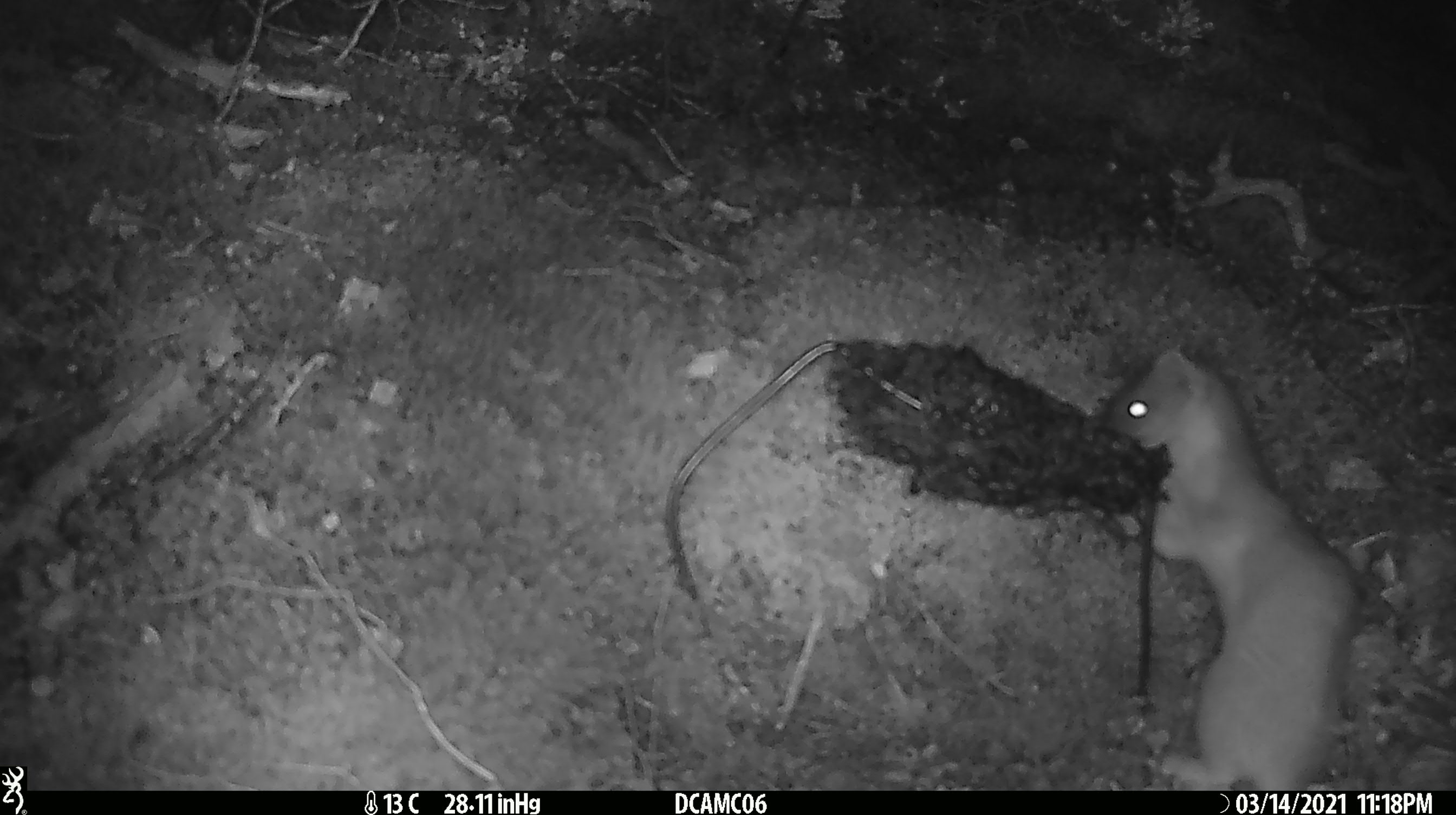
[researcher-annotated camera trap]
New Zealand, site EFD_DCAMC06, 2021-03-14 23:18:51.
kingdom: Animalia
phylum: Chordata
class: Mammalia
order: Carnivora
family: Mustelidae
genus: Mustela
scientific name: Mustela erminea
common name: stoat